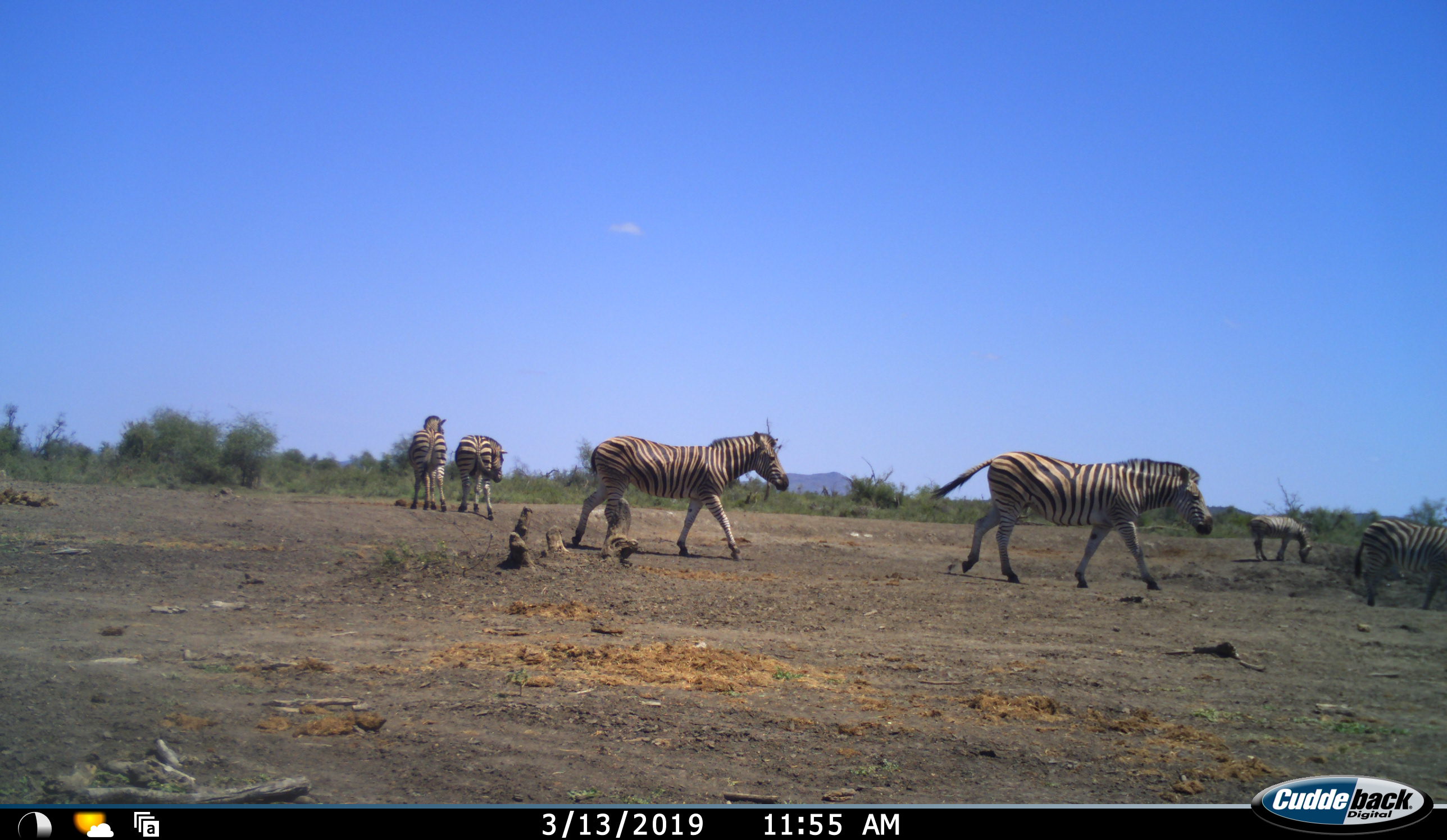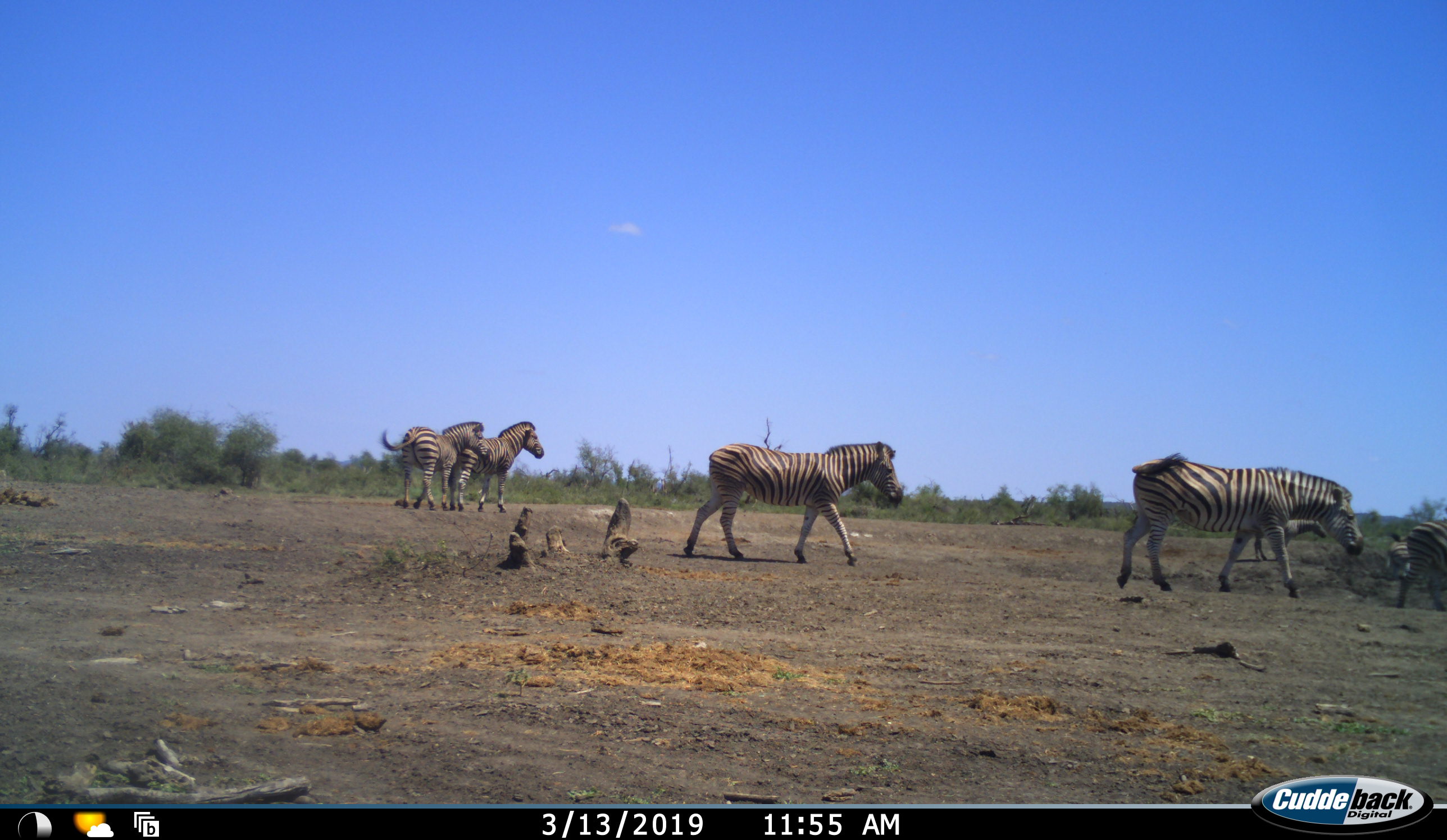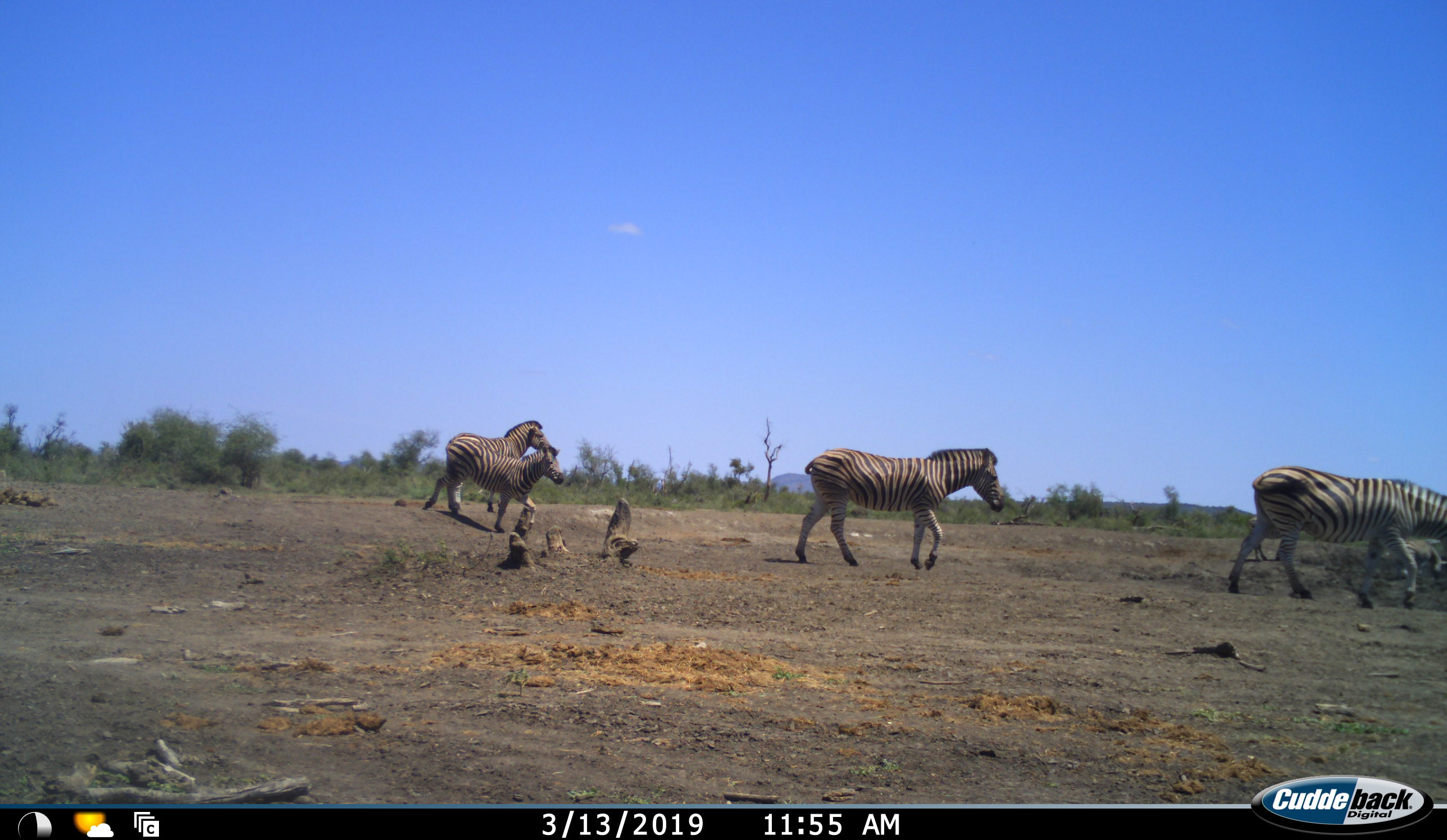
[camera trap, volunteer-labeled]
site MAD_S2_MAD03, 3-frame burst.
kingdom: Animalia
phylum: Chordata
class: Mammalia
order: Perissodactyla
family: Equidae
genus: Equus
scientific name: Equus quagga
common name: plains zebra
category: zebraplains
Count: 6.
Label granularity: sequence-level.